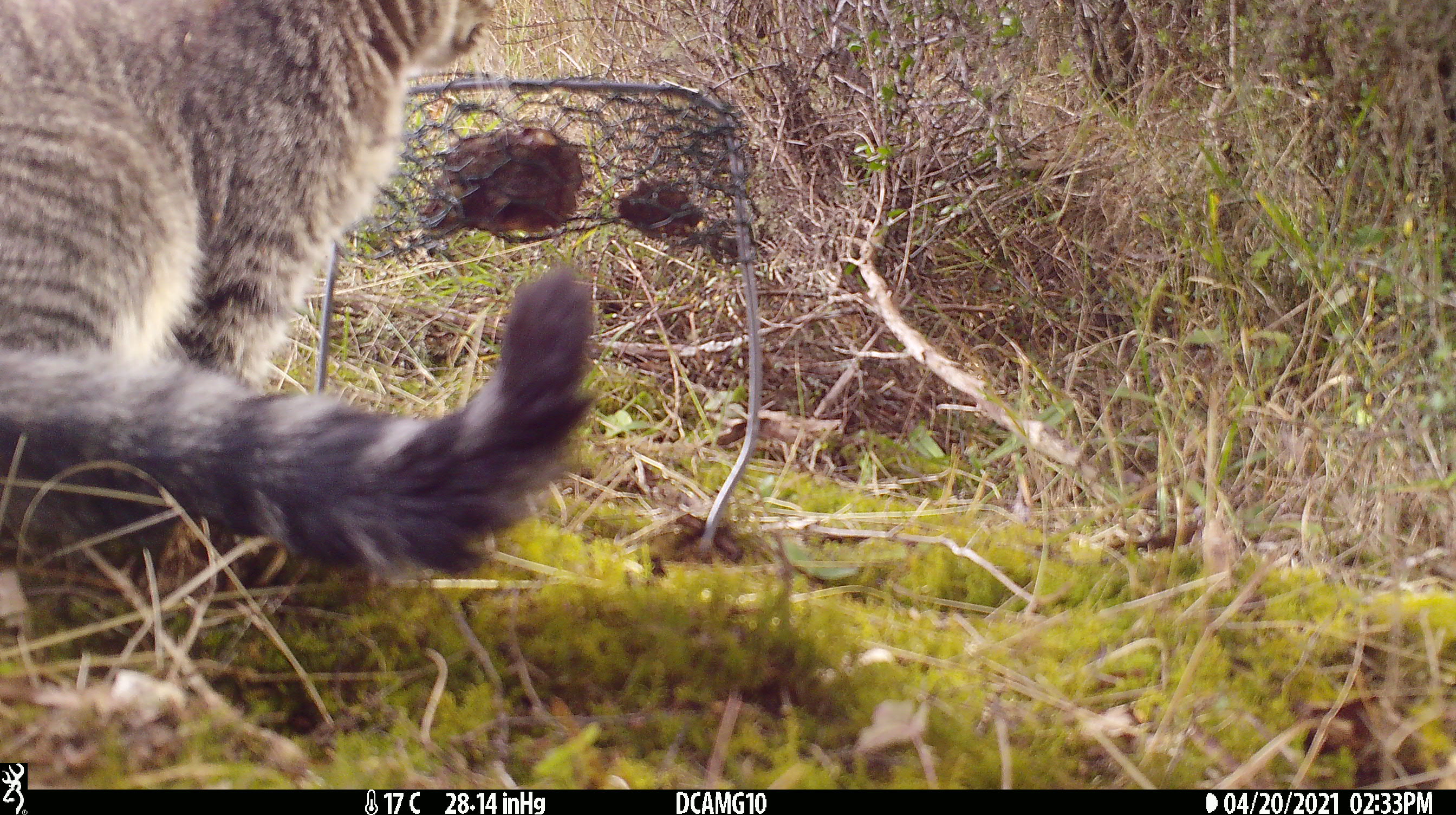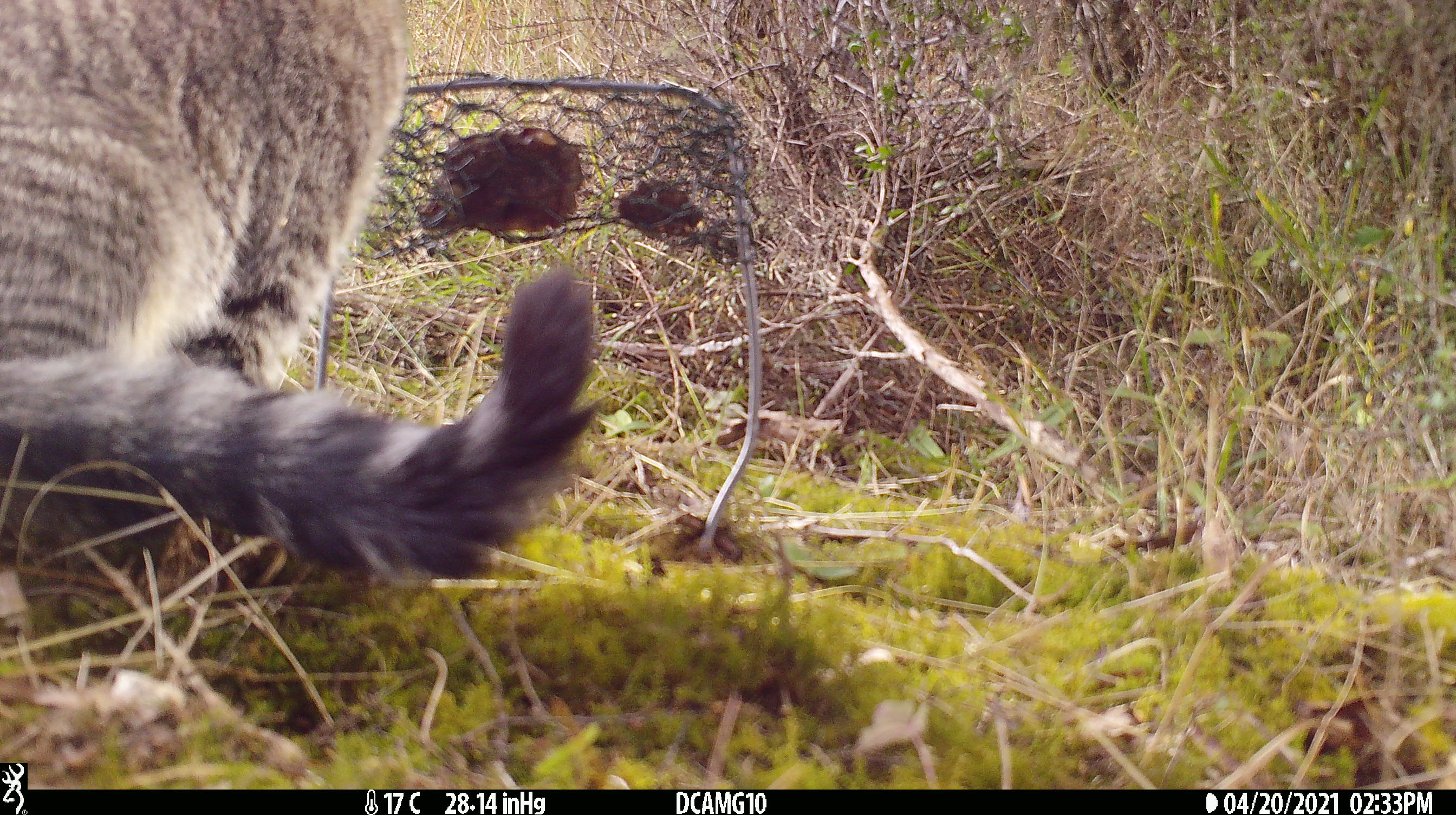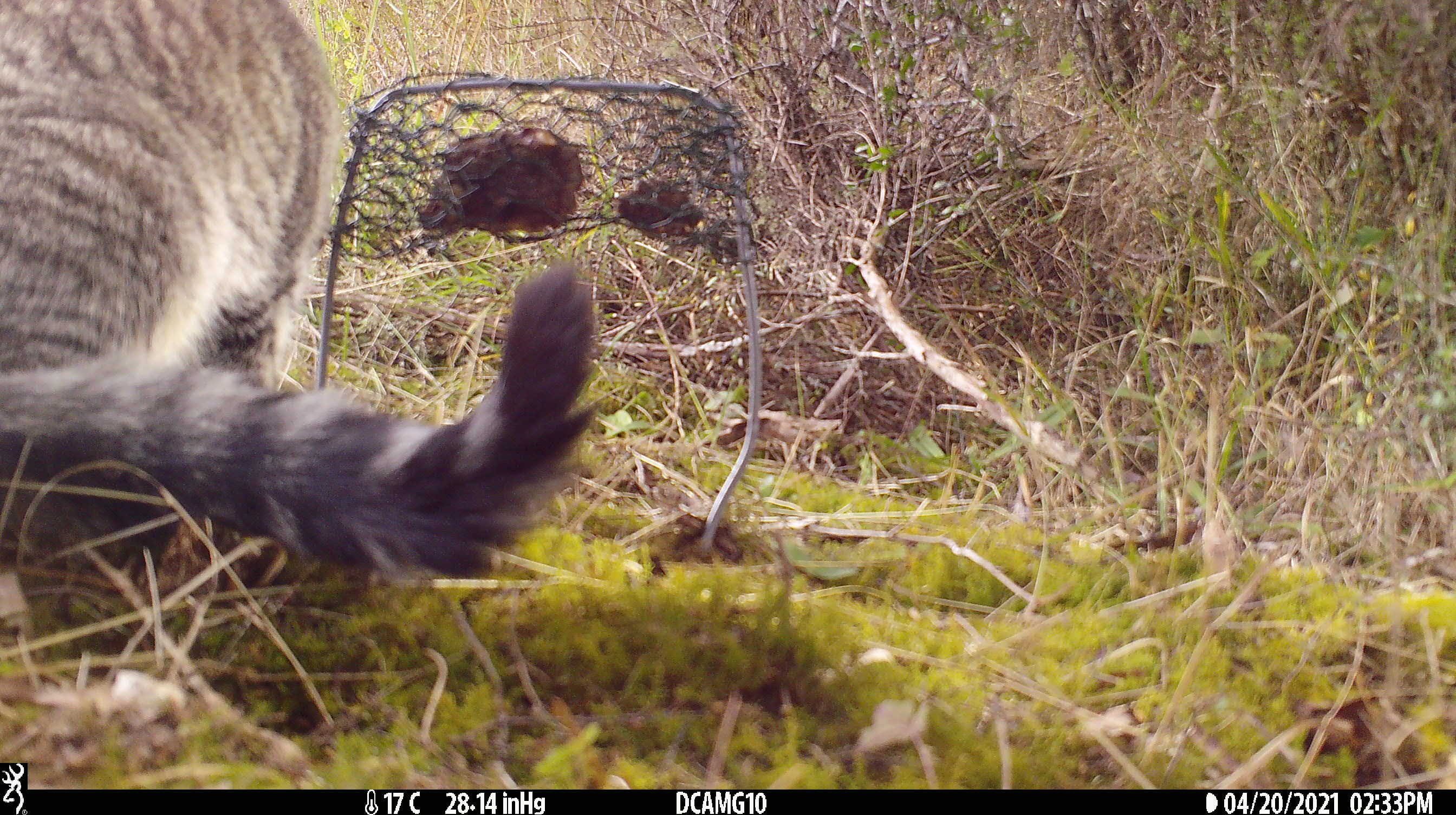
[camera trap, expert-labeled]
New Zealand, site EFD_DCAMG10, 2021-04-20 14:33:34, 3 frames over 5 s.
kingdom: Animalia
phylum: Chordata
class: Mammalia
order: Carnivora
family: Felidae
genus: Felis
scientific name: Felis catus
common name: domestic cat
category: cat